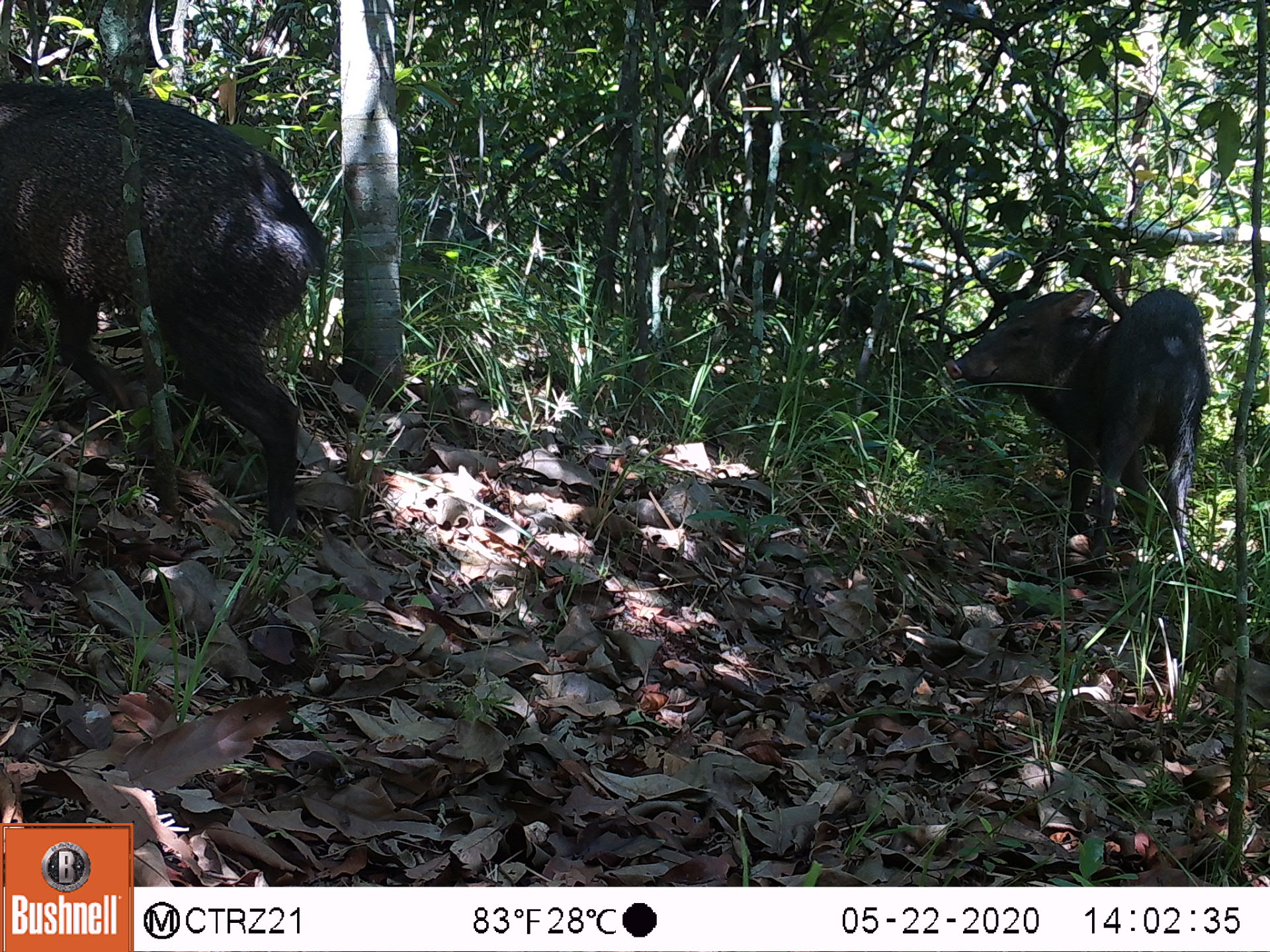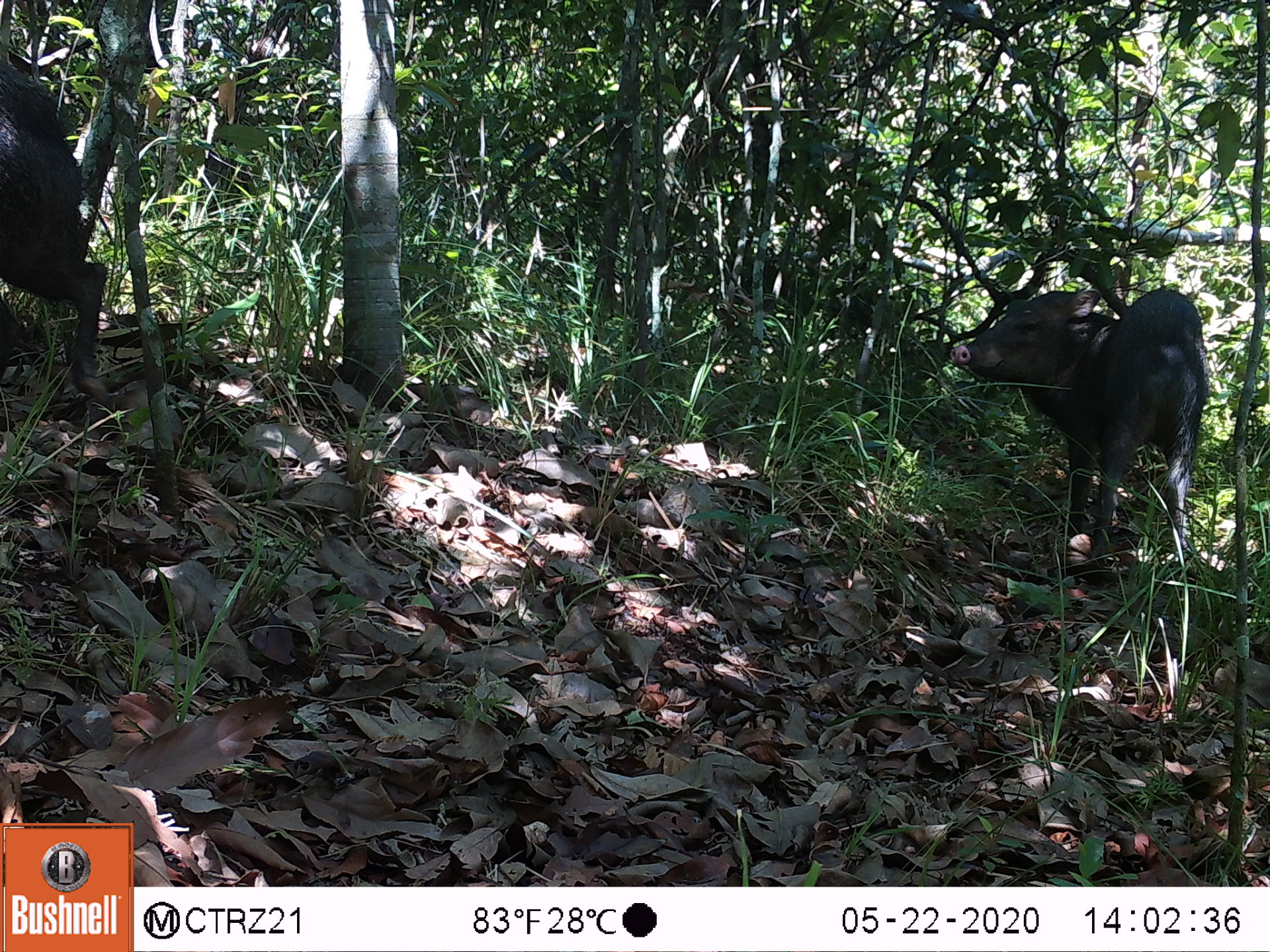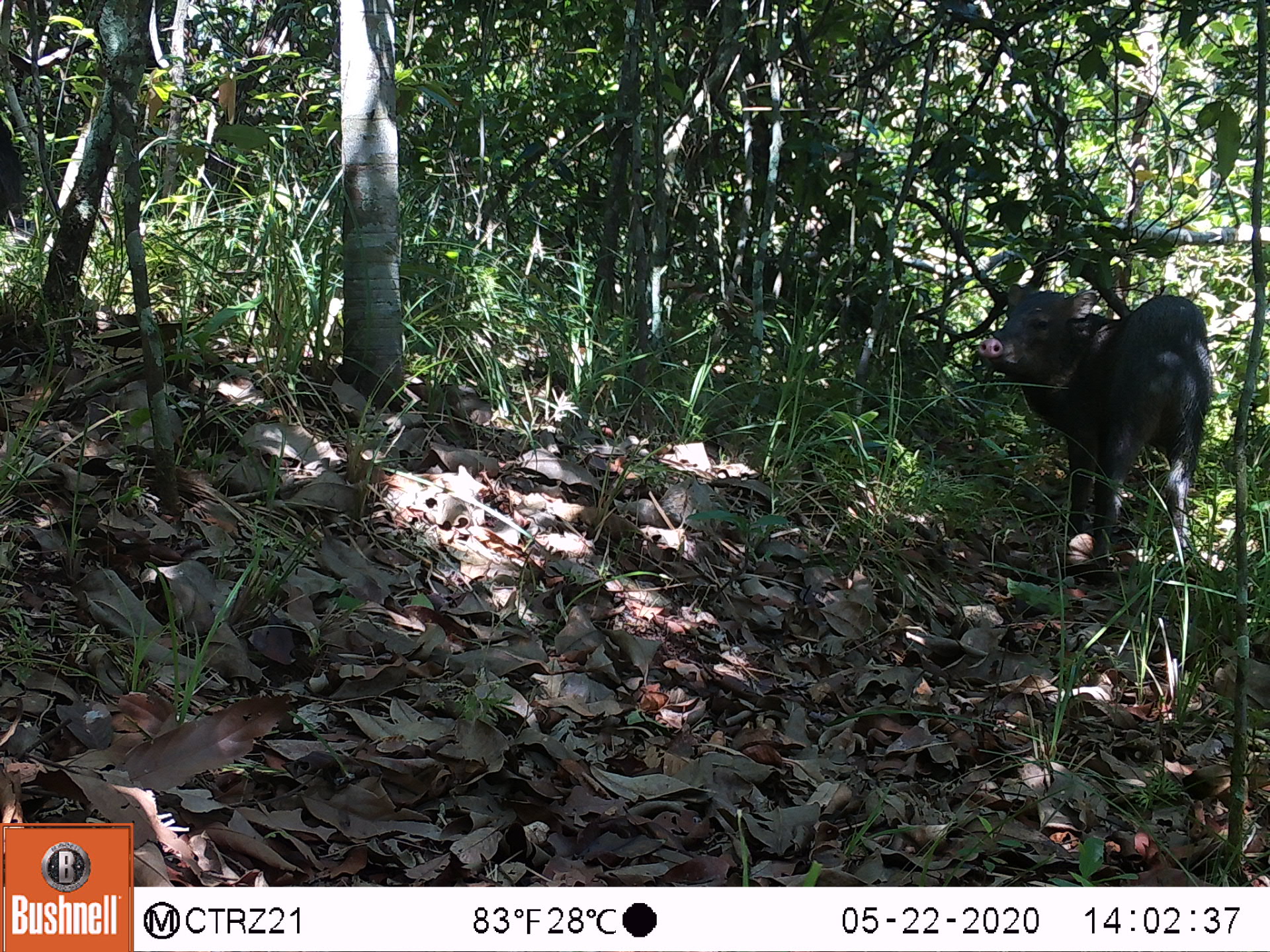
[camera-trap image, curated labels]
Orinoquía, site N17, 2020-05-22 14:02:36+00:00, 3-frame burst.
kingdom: Animalia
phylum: Chordata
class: Mammalia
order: Artiodactyla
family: Tayassuidae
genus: Pecari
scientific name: Pecari tajacu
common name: collared peccary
Collared peccary (Pecari tajacu).